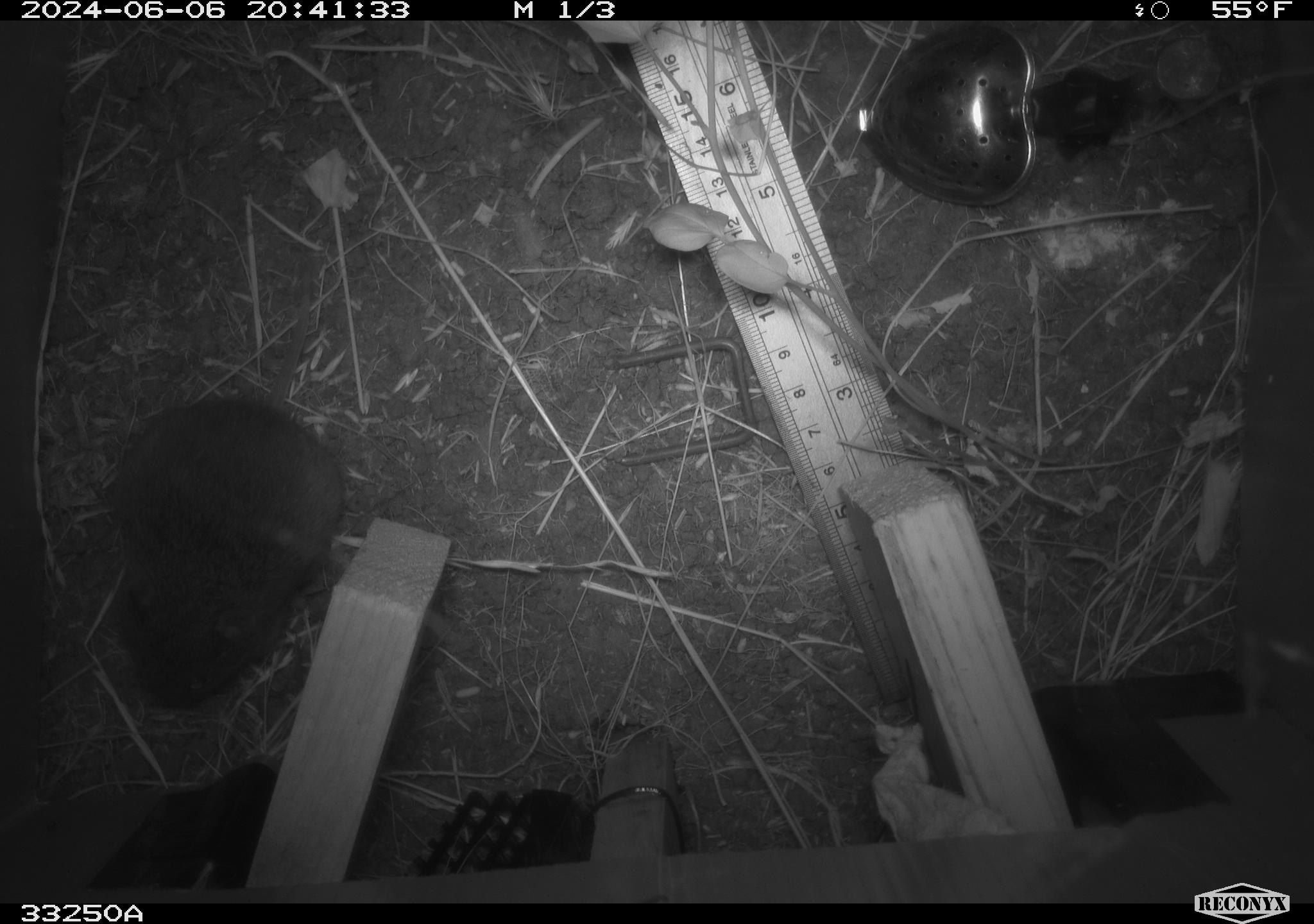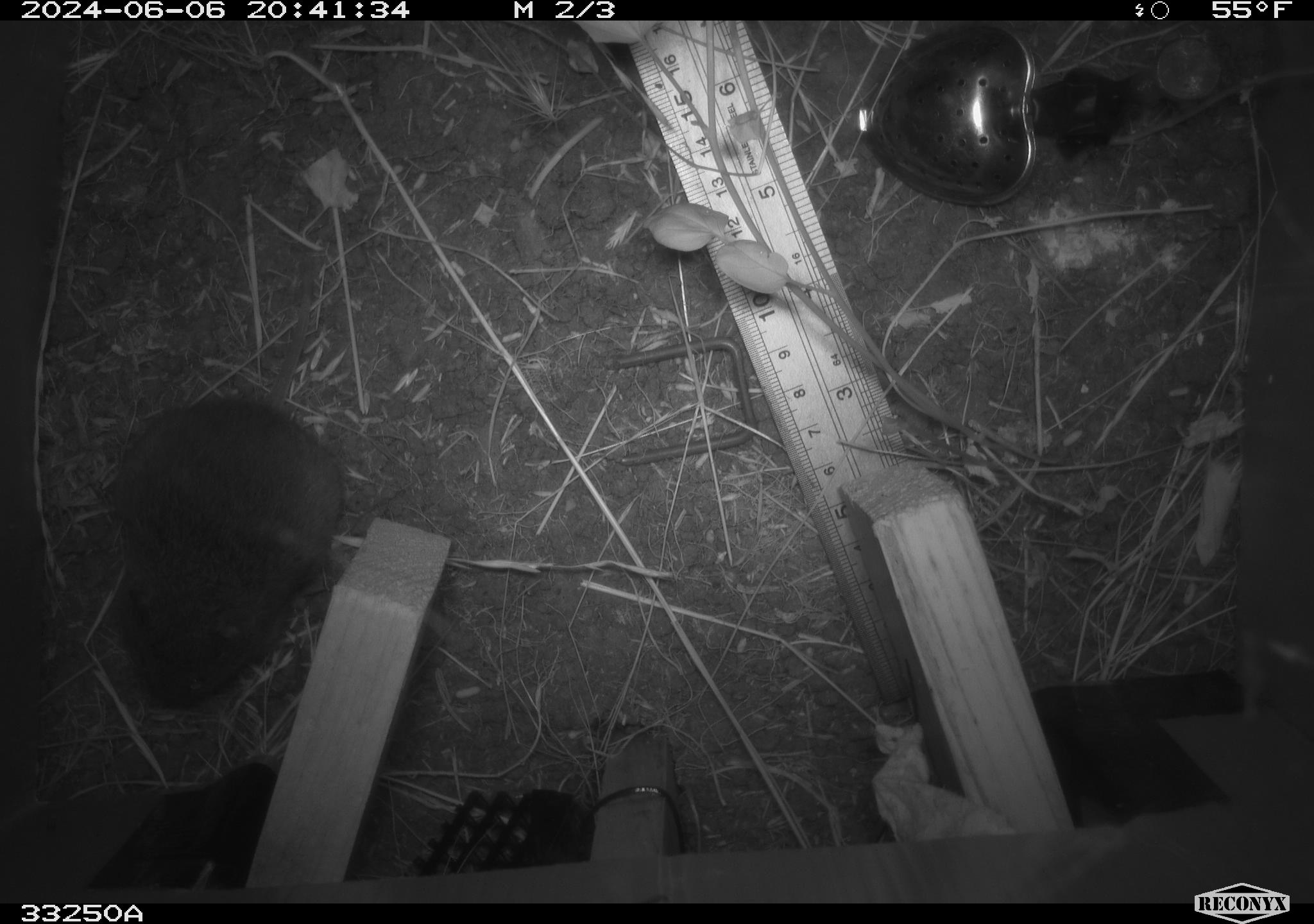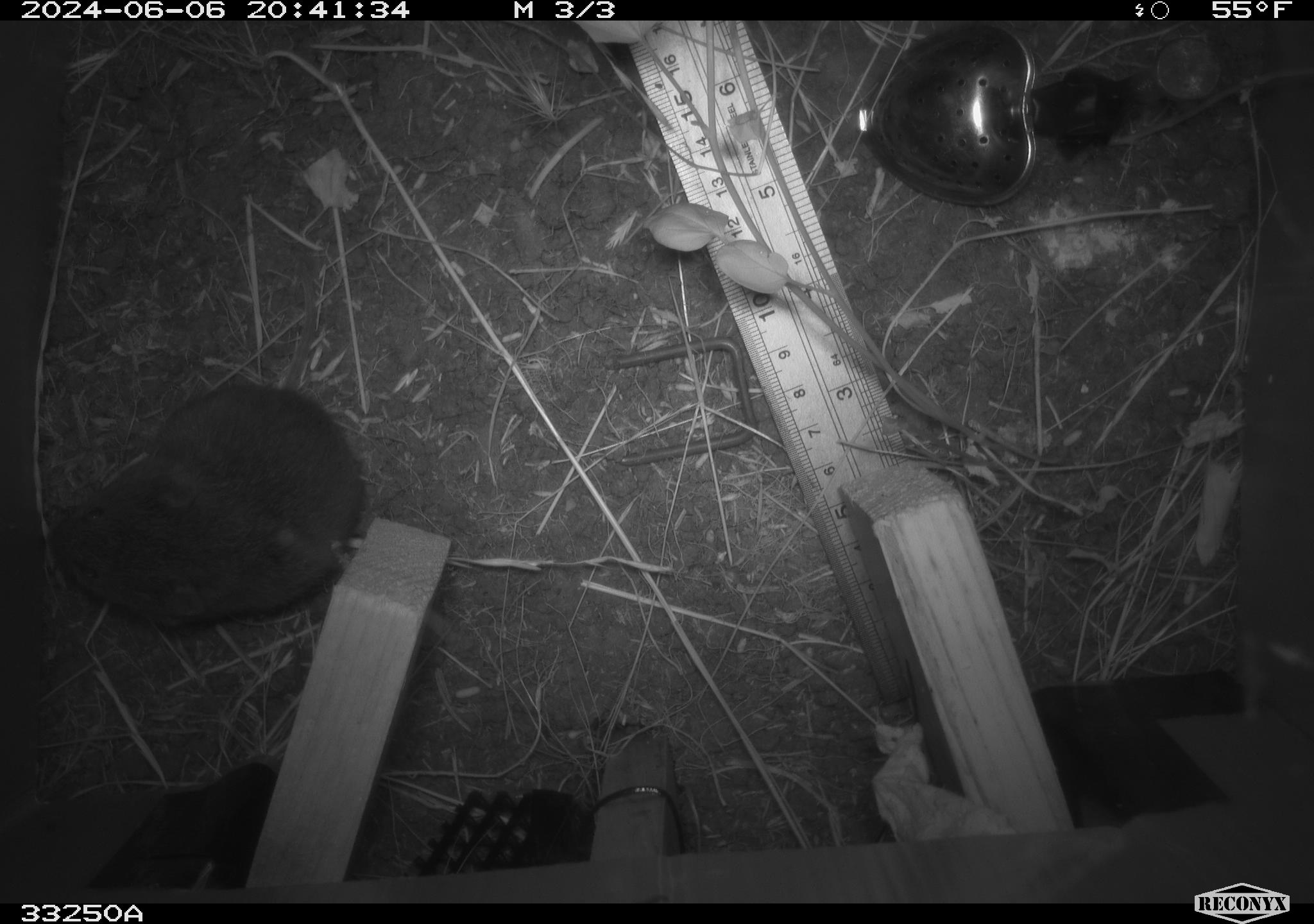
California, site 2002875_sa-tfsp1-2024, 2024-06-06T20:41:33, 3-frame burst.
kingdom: Animalia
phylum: Chordata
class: Mammalia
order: Rodentia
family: Cricetidae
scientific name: Arvicolinae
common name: voles, lemmings, and muskrats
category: arvicolinae subfamily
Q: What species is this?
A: Arvicolinae subfamily (voles, lemmings, and muskrats) (Arvicolinae).